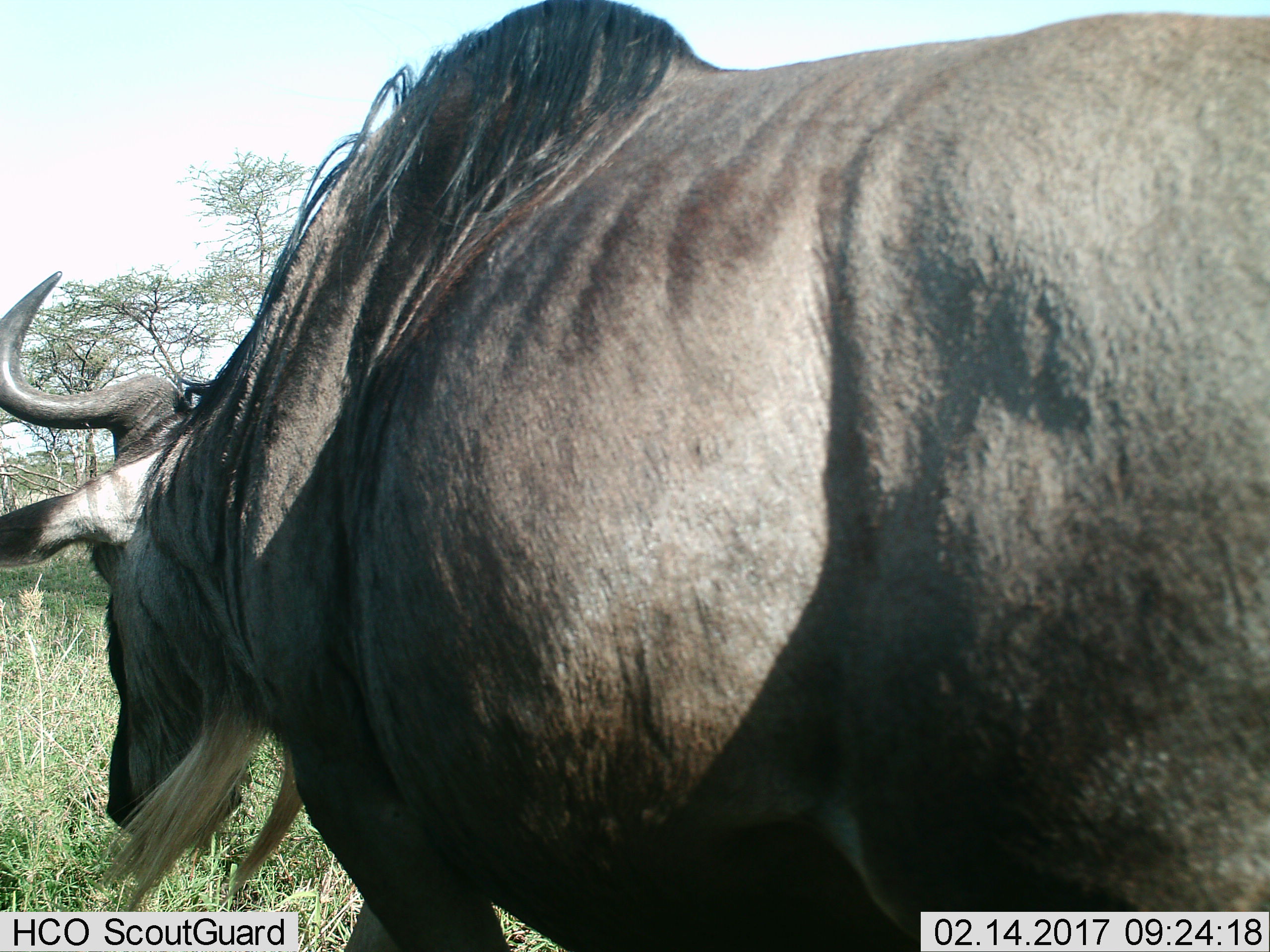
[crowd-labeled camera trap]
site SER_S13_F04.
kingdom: Animalia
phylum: Chordata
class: Mammalia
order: Artiodactyla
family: Bovidae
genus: Connochaetes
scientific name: Connochaetes taurinus taurinus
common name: blue wildebeest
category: wildebeestblue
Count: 1.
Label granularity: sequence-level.